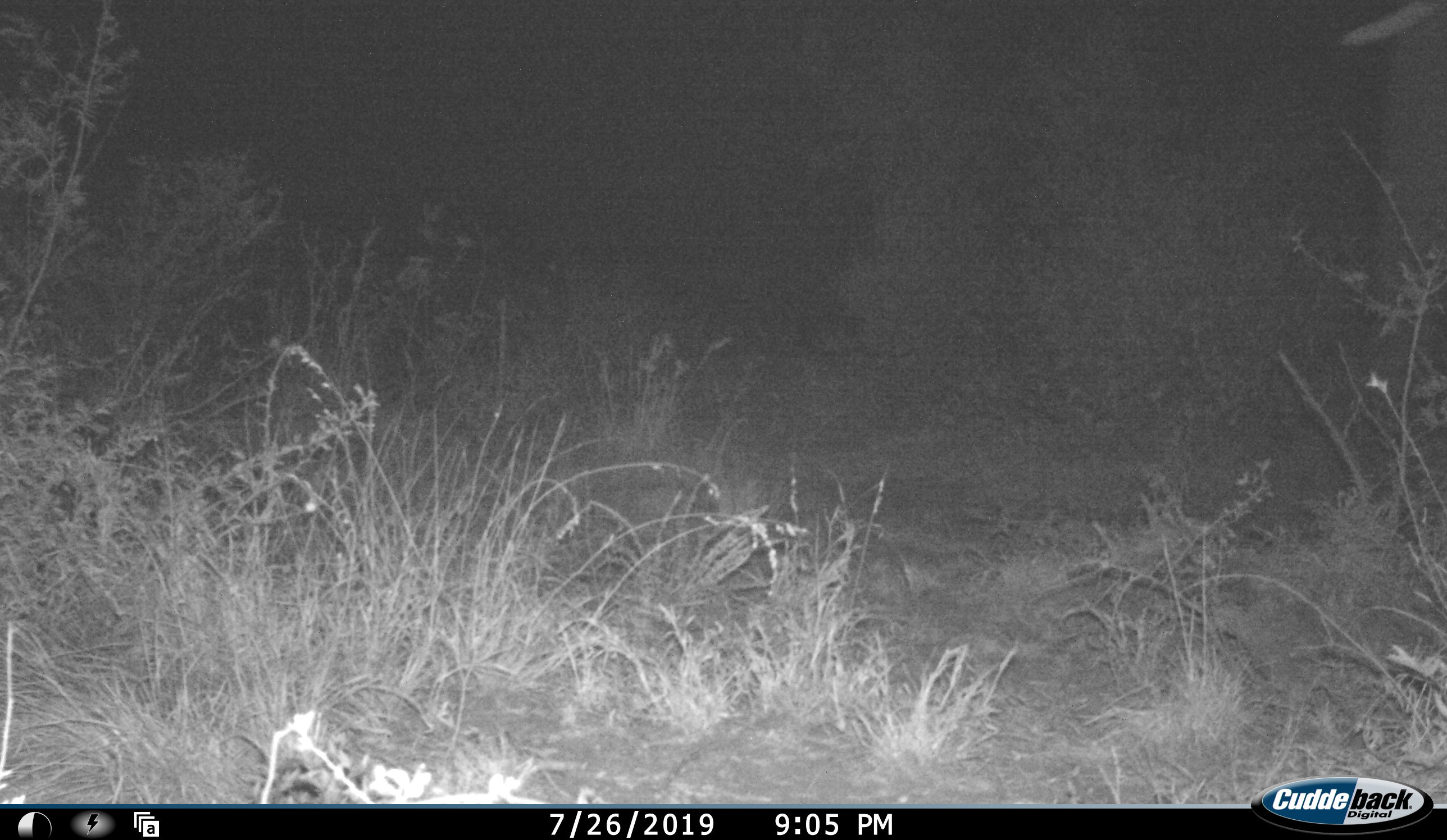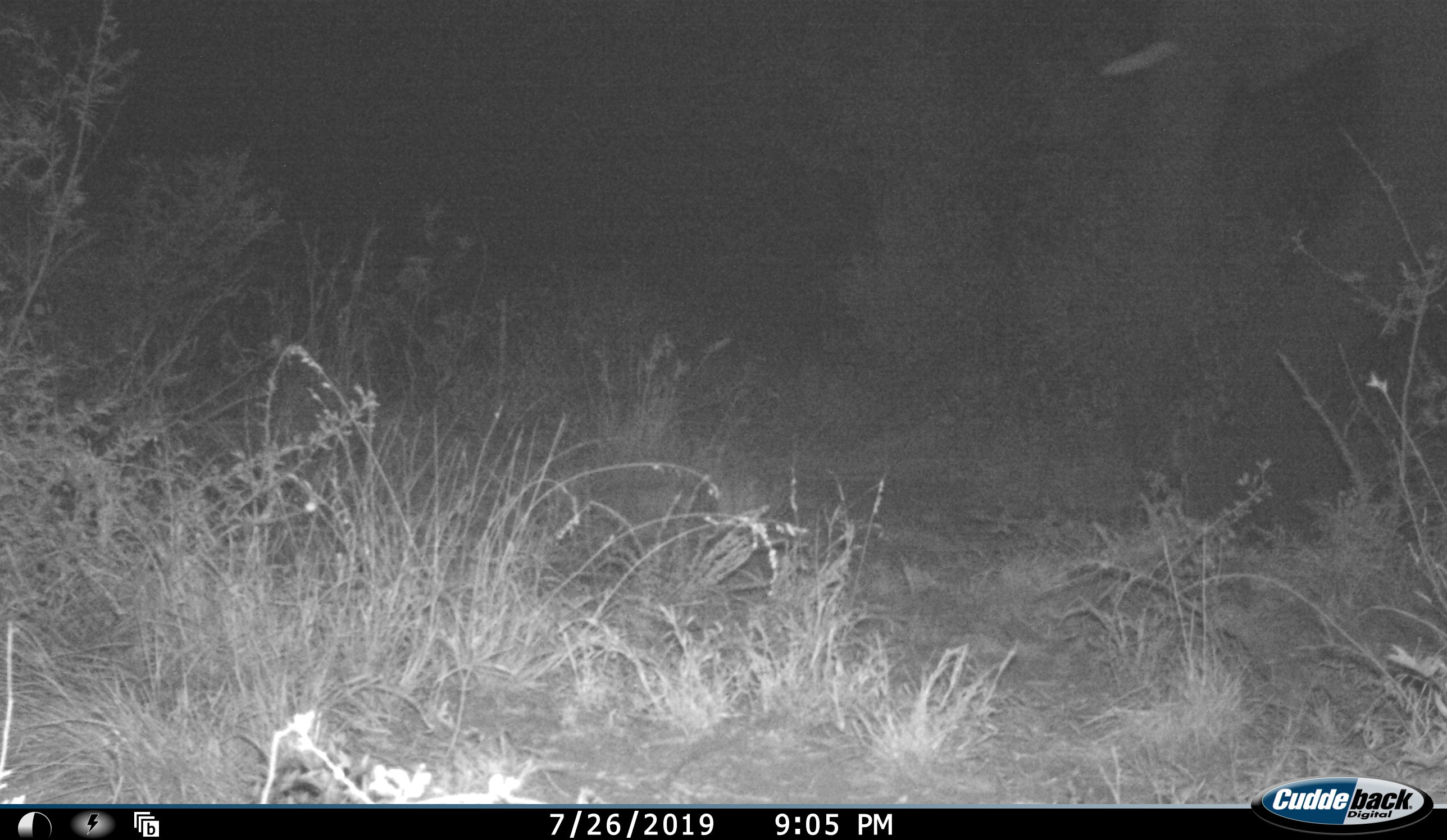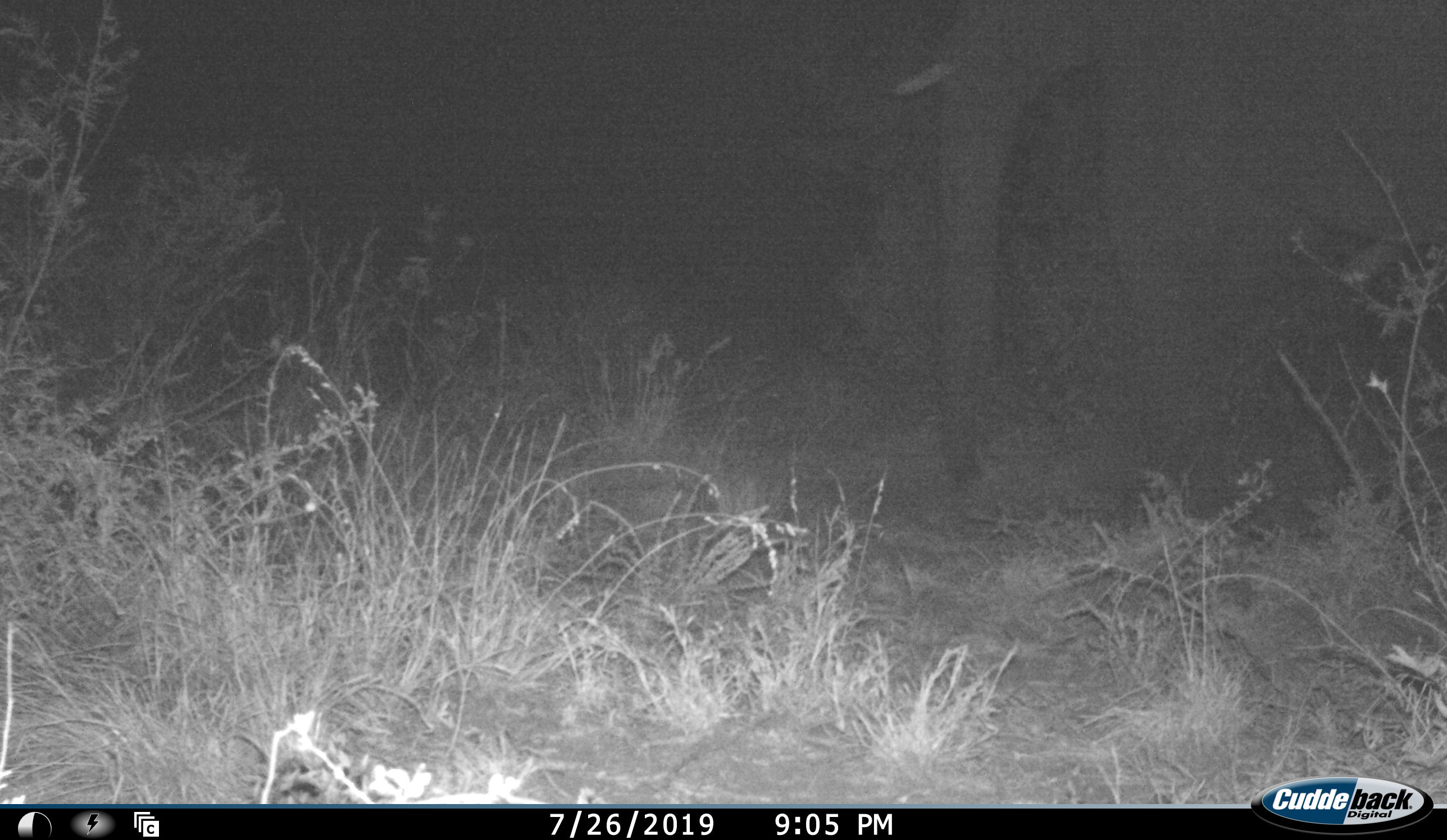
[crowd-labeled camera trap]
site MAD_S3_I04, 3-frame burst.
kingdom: Animalia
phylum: Chordata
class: Mammalia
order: Proboscidea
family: Elephantidae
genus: Loxodonta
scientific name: Loxodonta africana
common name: african bush elephant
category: elephant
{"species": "elephant (african bush elephant) (Loxodonta africana)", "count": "1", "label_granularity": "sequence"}